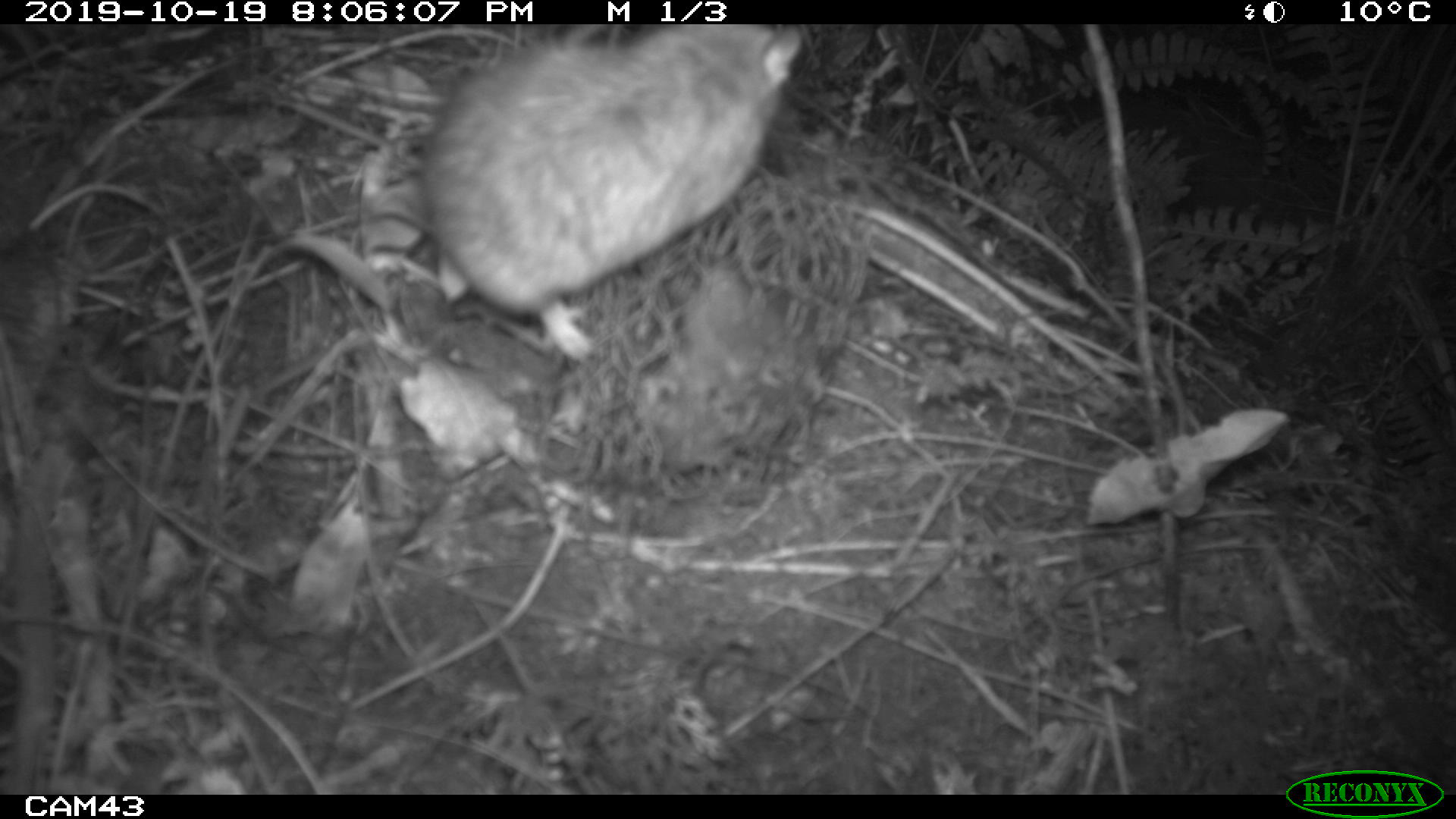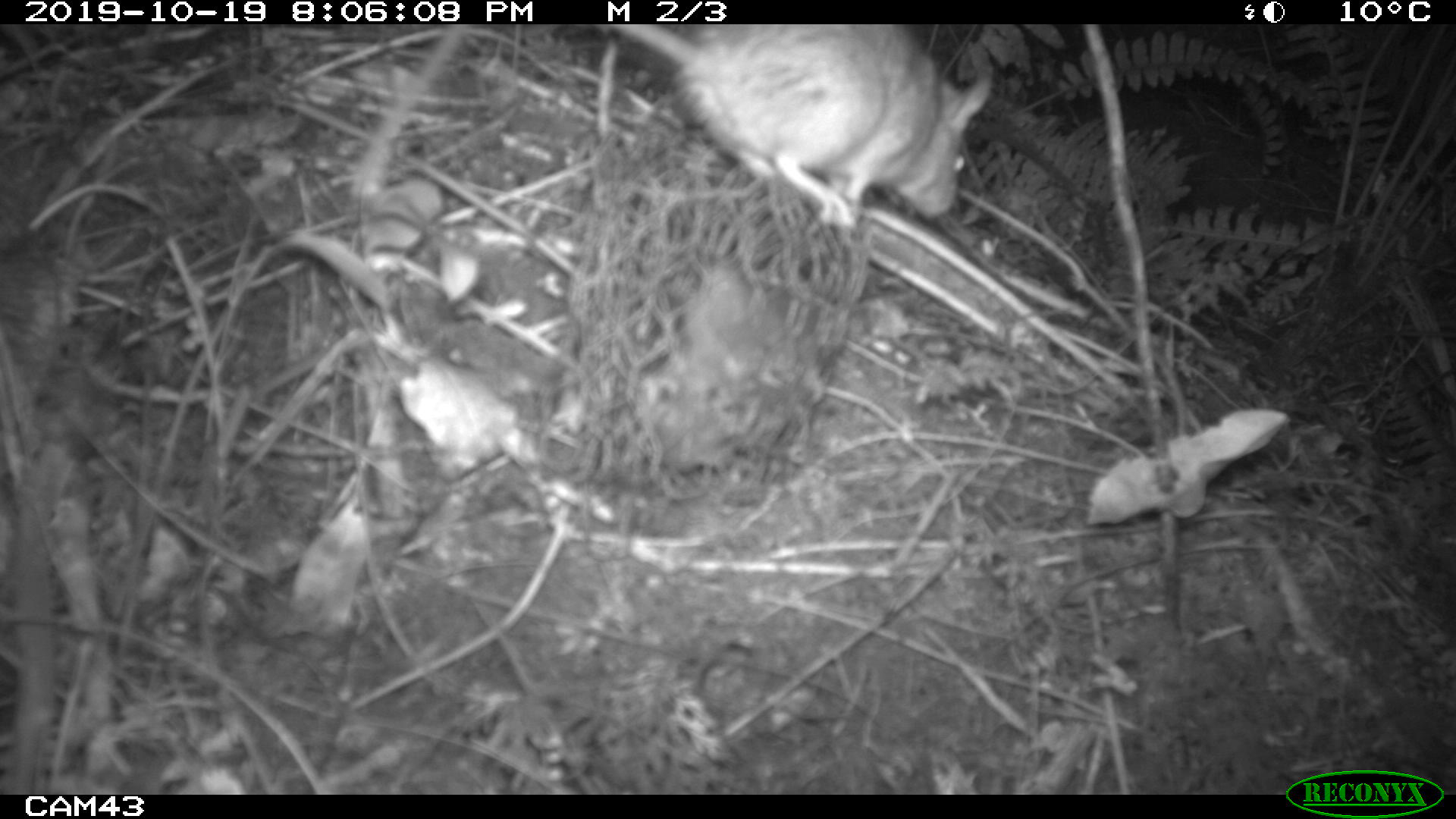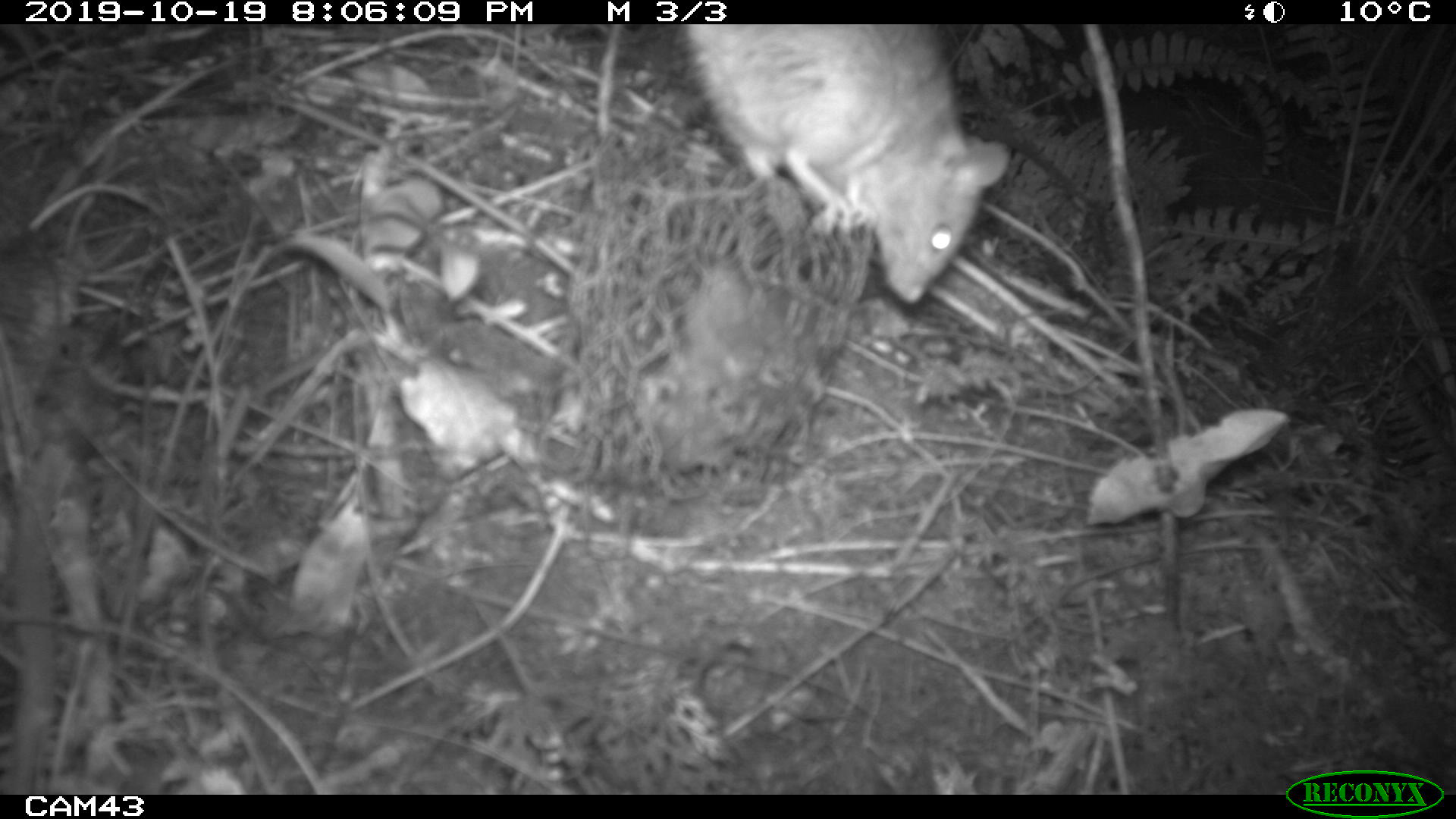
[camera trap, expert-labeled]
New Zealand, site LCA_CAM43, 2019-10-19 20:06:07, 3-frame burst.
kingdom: Animalia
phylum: Chordata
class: Mammalia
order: Rodentia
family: Muridae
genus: Rattus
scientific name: Rattus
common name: rat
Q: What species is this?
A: Rat (Rattus).